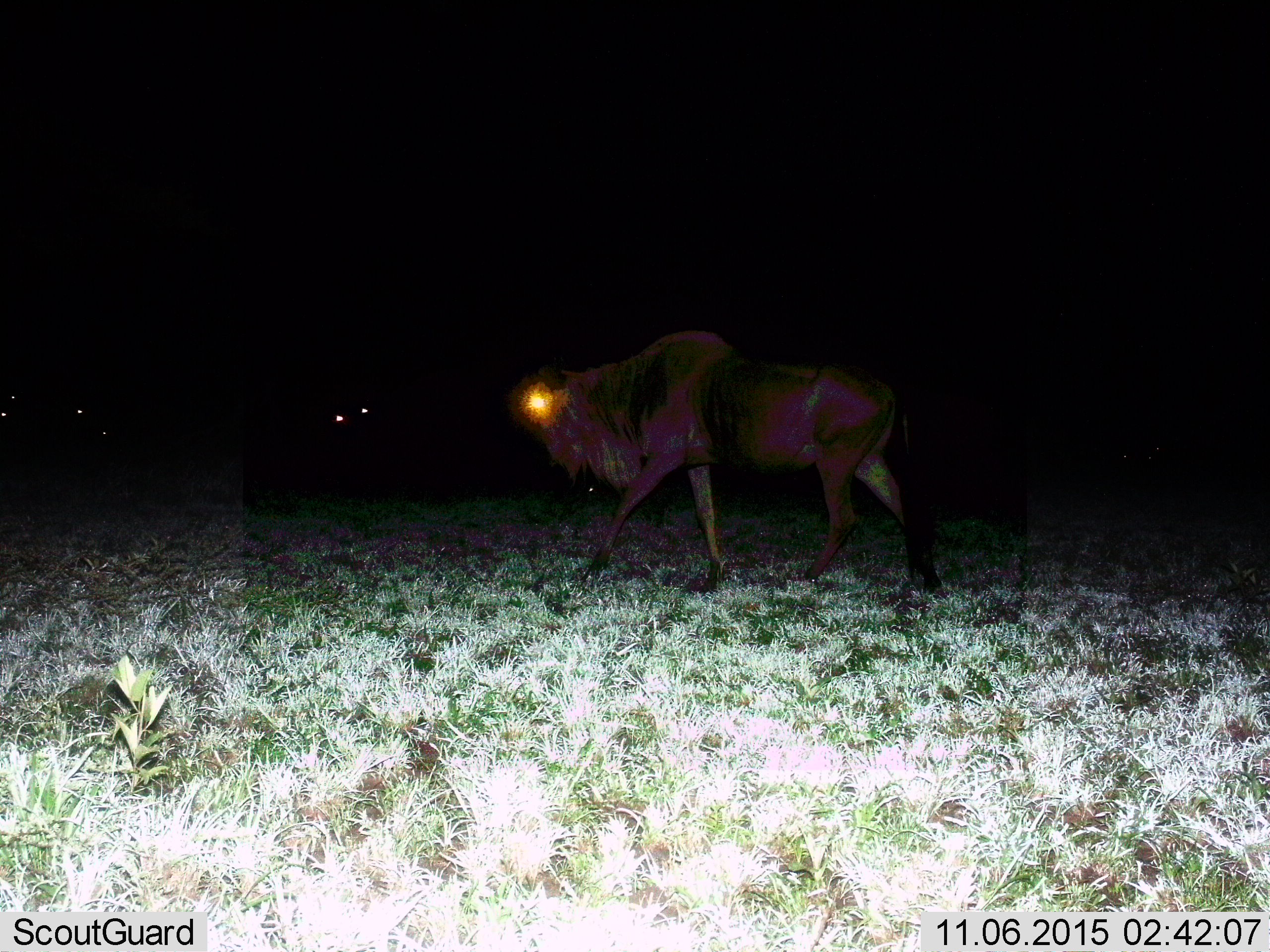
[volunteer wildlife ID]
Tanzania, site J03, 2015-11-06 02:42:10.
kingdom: Animalia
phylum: Chordata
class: Mammalia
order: Artiodactyla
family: Bovidae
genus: Connochaetes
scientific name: Connochaetes taurinus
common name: blue wildebeest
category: wildebeest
Wildebeest (blue wildebeest) (Connochaetes taurinus), count 1. Behavior (volunteer vote fractions): standing 33%, resting 0%, moving 89%, interacting 0%. Young present (vote fraction): 11%. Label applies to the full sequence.